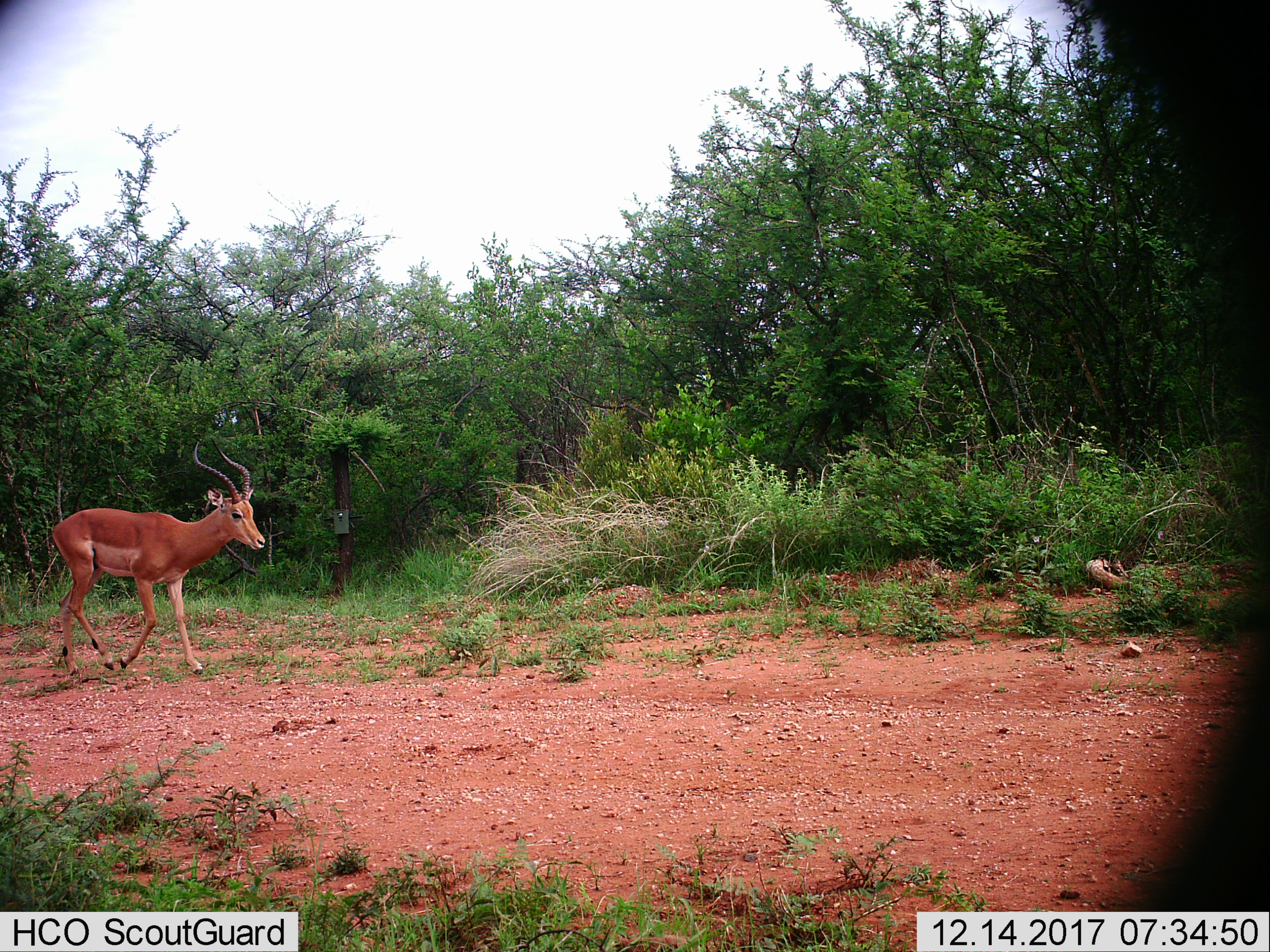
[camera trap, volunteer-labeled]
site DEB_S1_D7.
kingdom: Animalia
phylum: Chordata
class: Mammalia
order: Artiodactyla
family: Bovidae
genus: Aepyceros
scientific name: Aepyceros melampus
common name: impala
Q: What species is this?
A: Impala (Aepyceros melampus).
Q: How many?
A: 1.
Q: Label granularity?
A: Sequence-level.